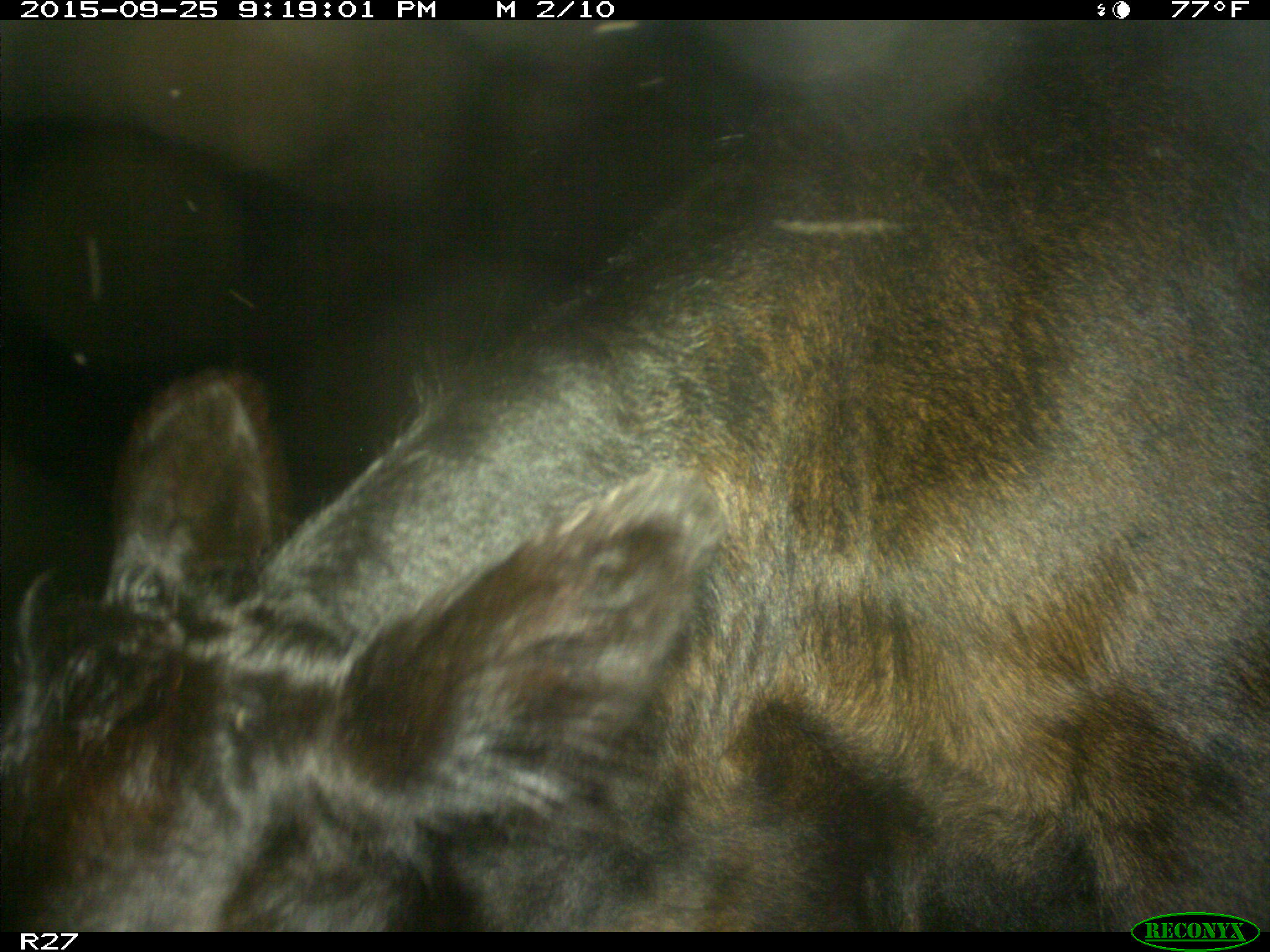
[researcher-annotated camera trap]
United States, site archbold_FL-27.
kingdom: Animalia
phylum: Chordata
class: Mammalia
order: Artiodactyla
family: Bovidae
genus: Bos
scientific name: Bos taurus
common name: domestic cow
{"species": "Bos taurus (domestic cow)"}